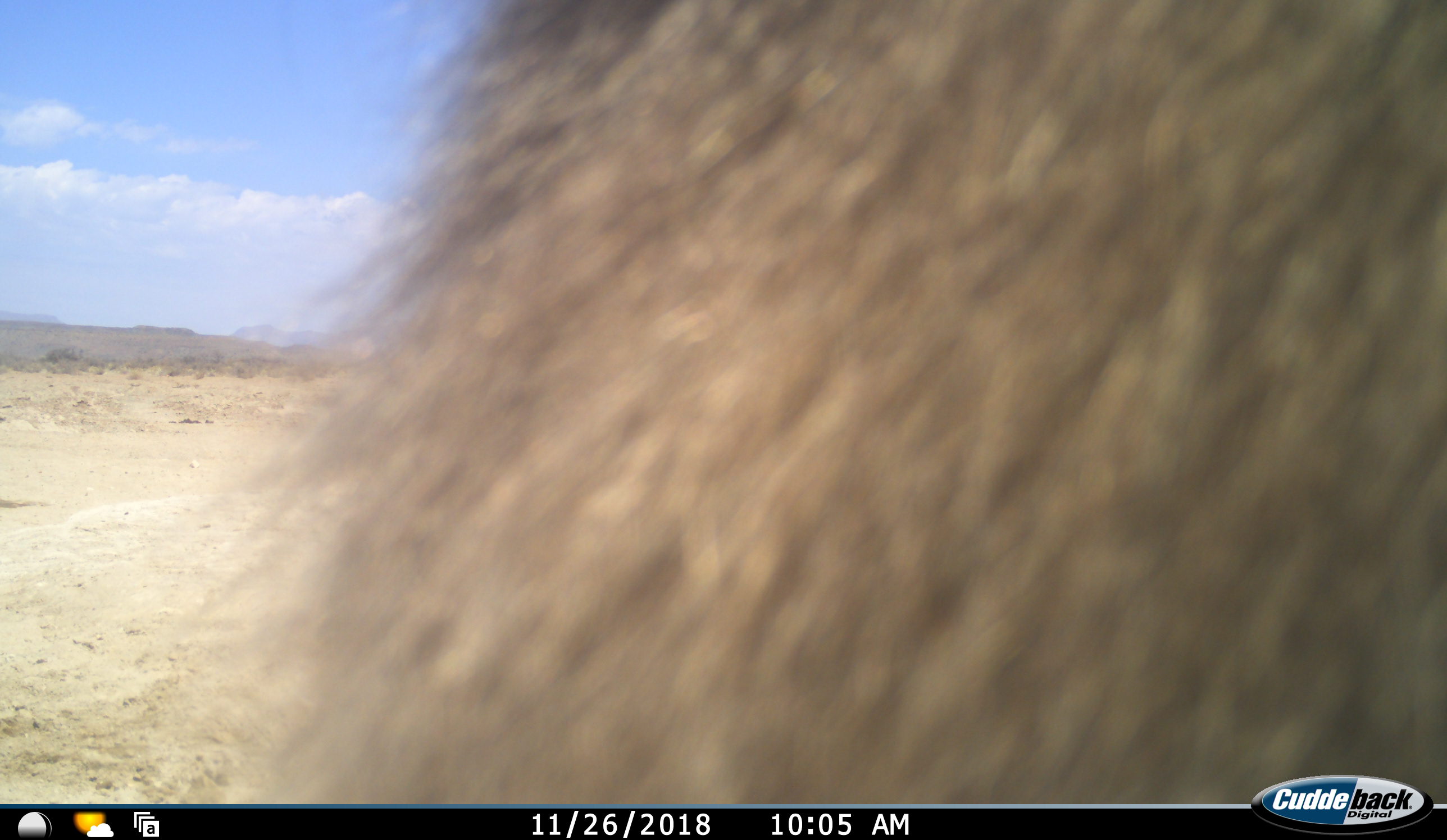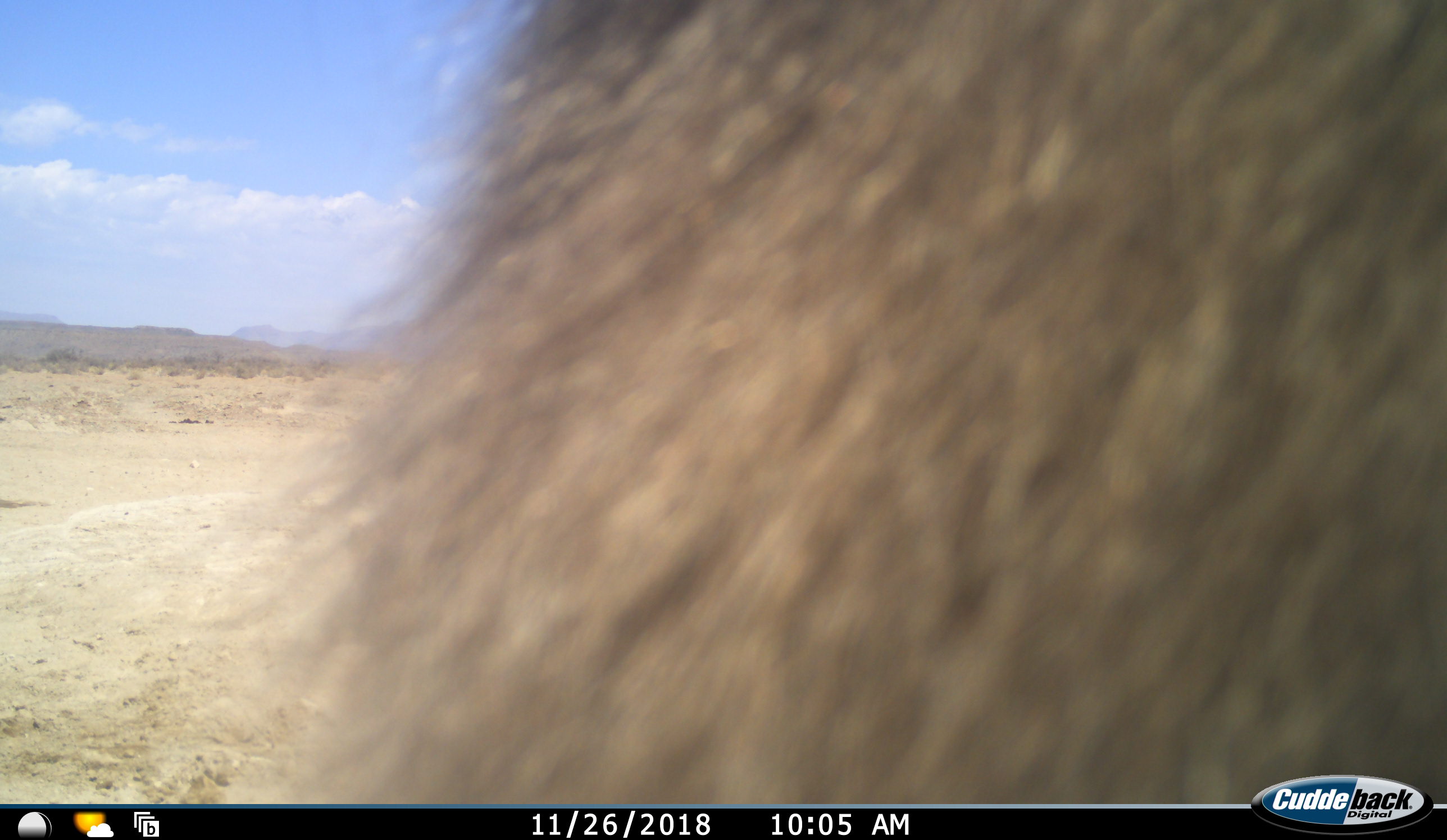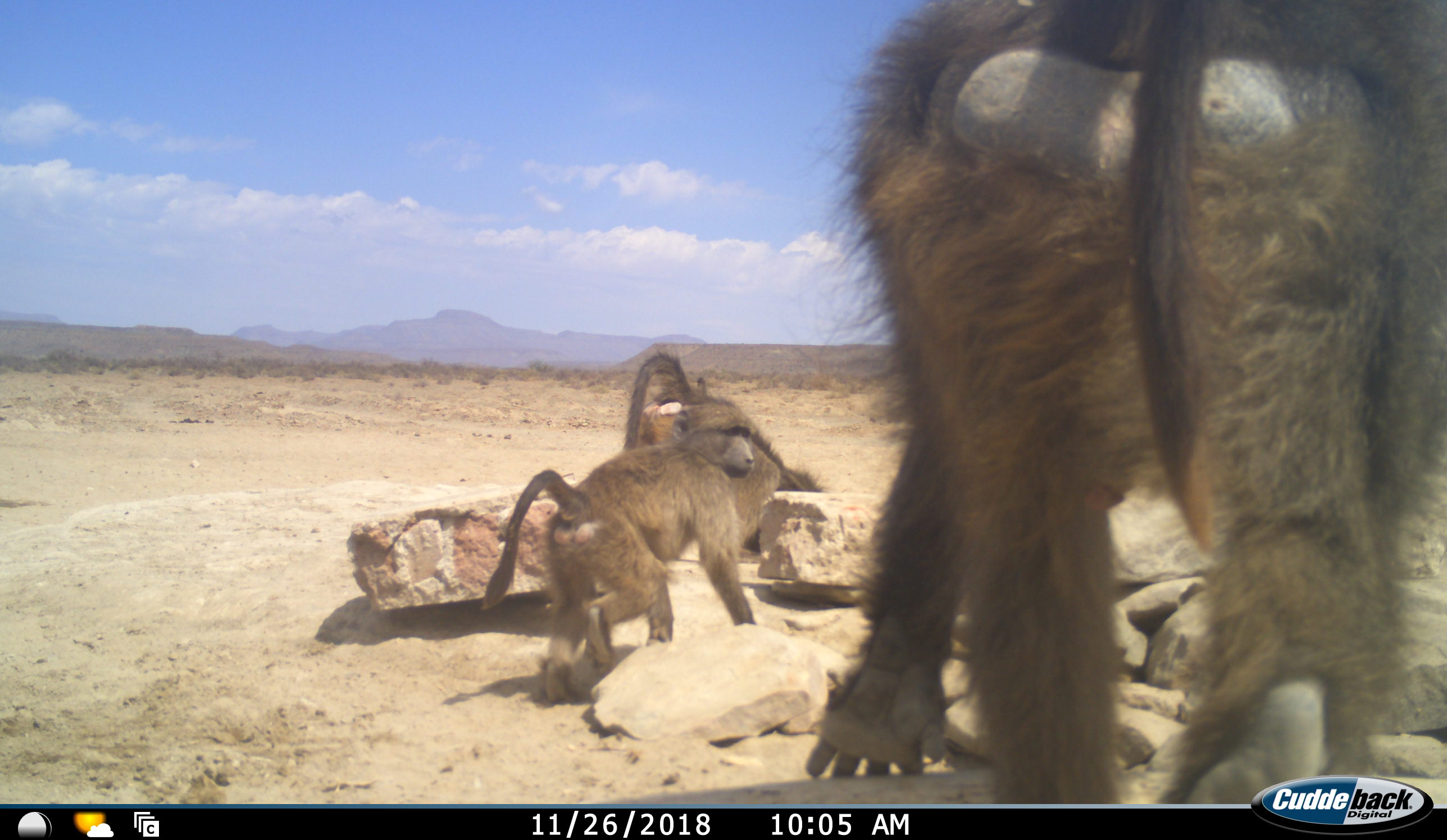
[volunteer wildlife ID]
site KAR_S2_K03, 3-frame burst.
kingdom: Animalia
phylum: Chordata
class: Mammalia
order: Primates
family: Cercopithecidae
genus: Papio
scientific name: Papio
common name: baboon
Baboon (Papio), count 3. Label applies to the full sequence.